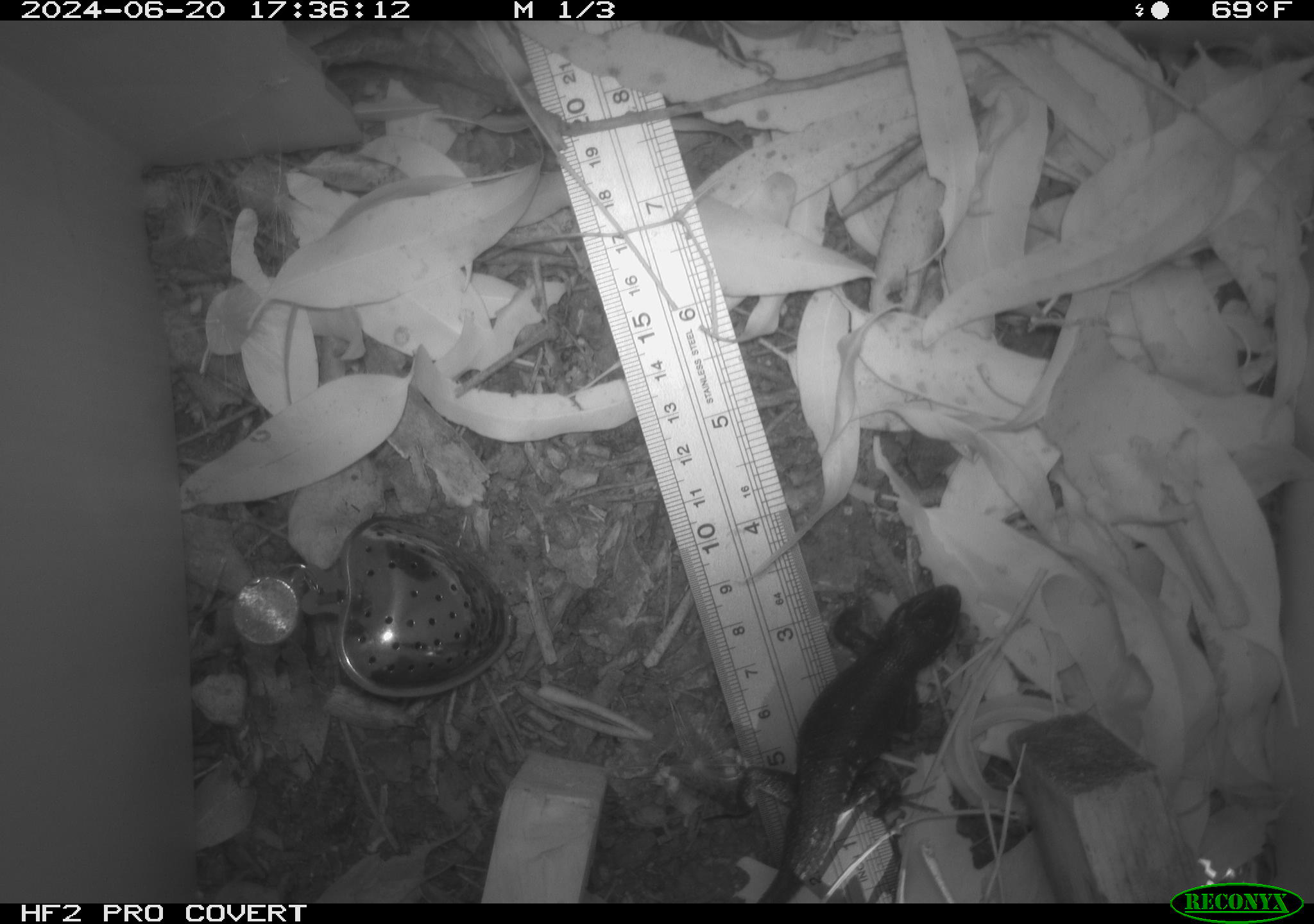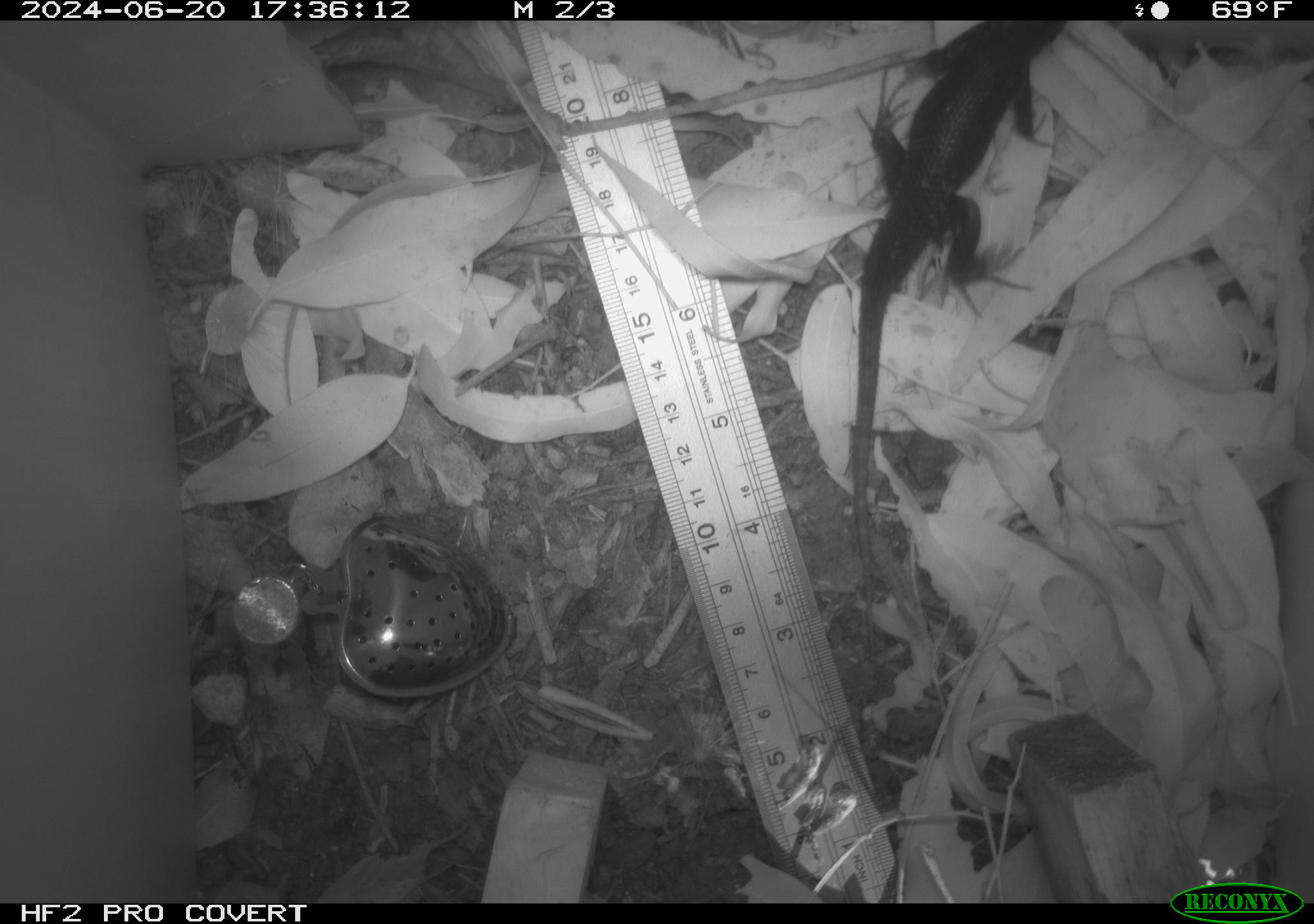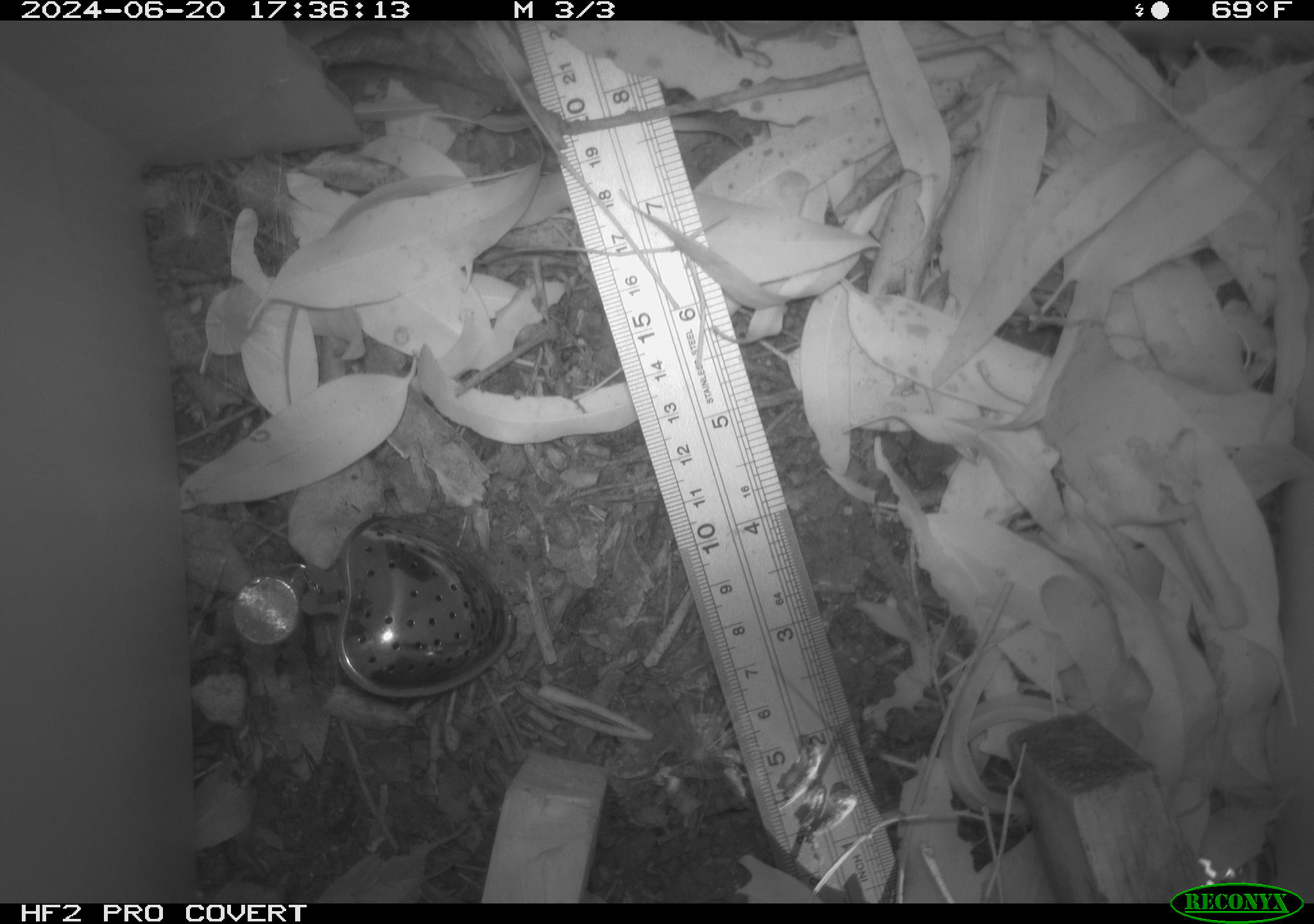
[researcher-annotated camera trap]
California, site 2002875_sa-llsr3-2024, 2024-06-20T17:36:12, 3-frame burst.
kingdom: Animalia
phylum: Chordata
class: Reptilia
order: Squamata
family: Phrynosomatidae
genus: Sceloporus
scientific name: Sceloporus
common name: spiny lizards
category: sceloporus species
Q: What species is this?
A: Sceloporus species (spiny lizards) (Sceloporus).